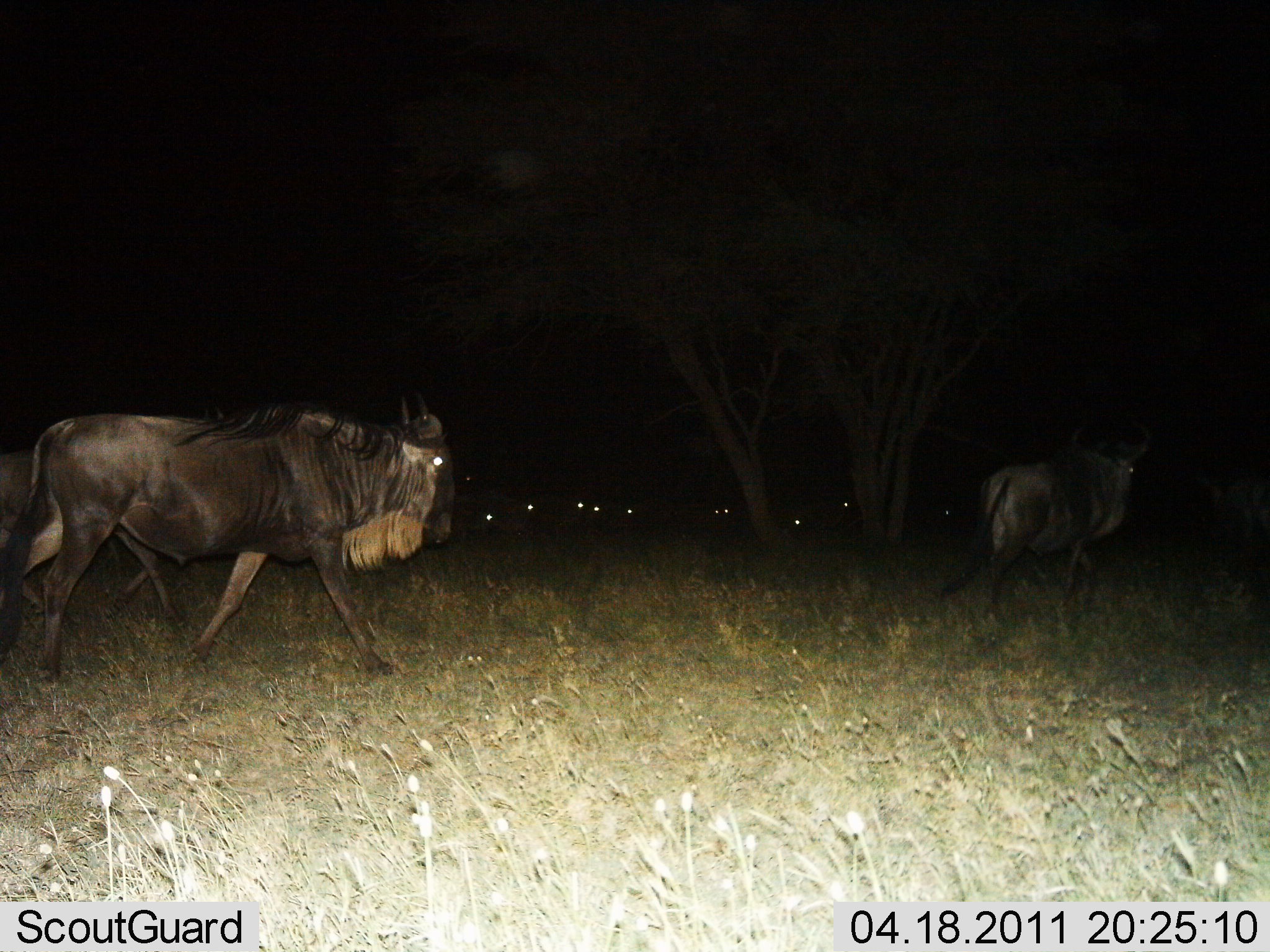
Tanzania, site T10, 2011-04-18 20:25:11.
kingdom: Animalia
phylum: Chordata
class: Mammalia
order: Artiodactyla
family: Bovidae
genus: Connochaetes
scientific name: Connochaetes taurinus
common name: blue wildebeest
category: wildebeest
Wildebeest (blue wildebeest) (Connochaetes taurinus), count 11-50. Behavior (volunteer vote fractions): standing 10%, resting 0%, moving 90%, interacting 0%. Young present (vote fraction): 0%. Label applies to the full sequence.